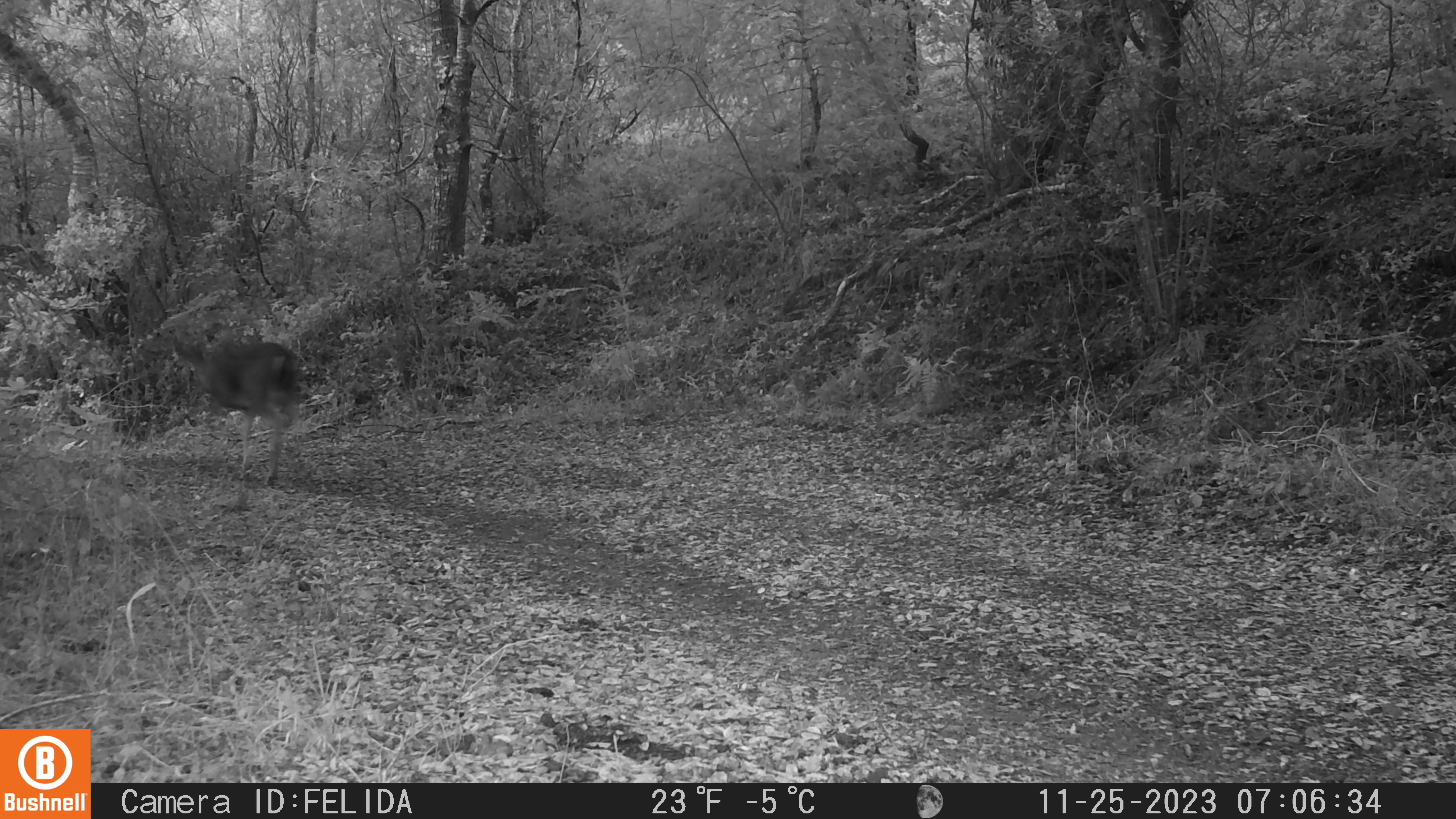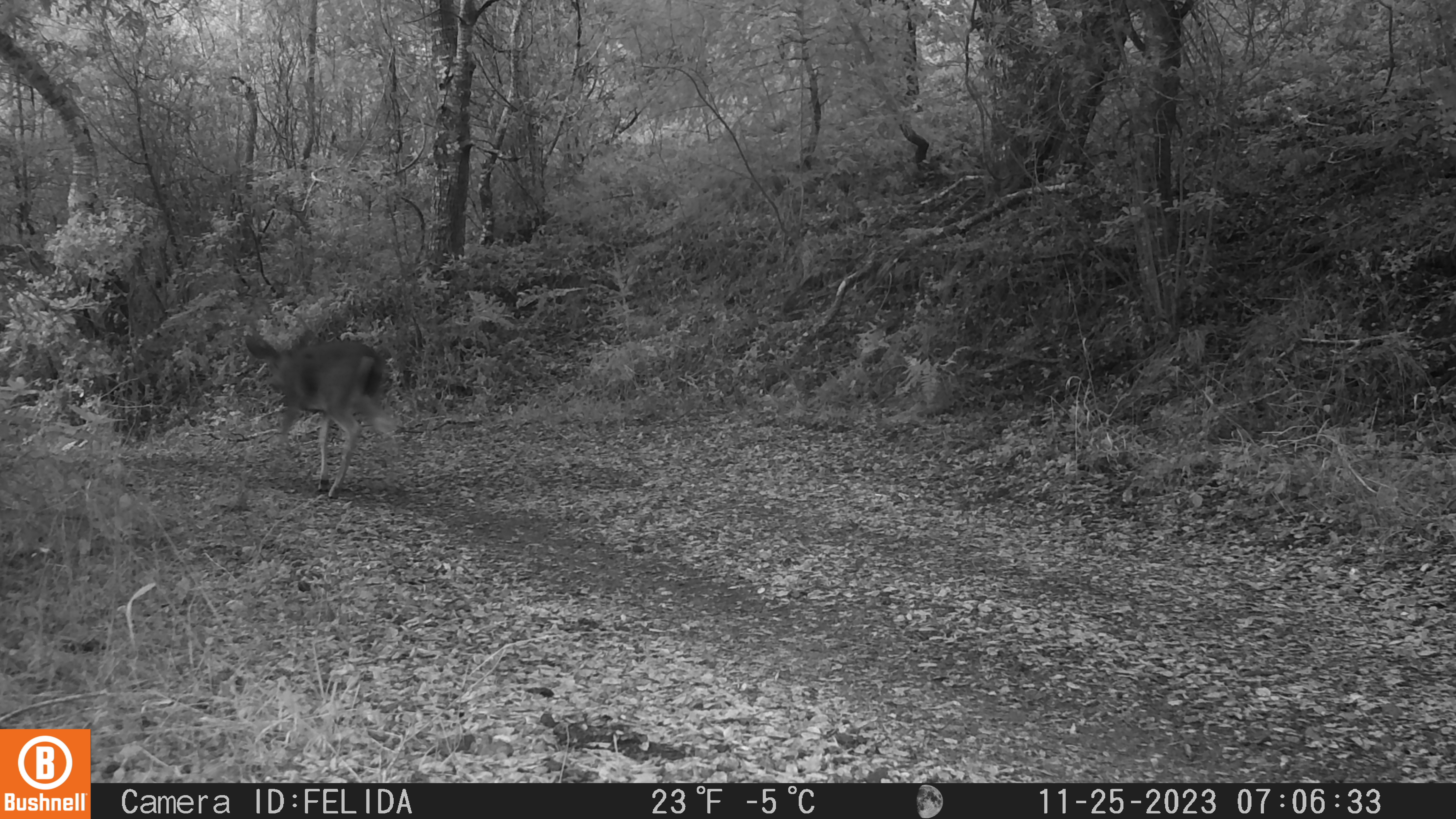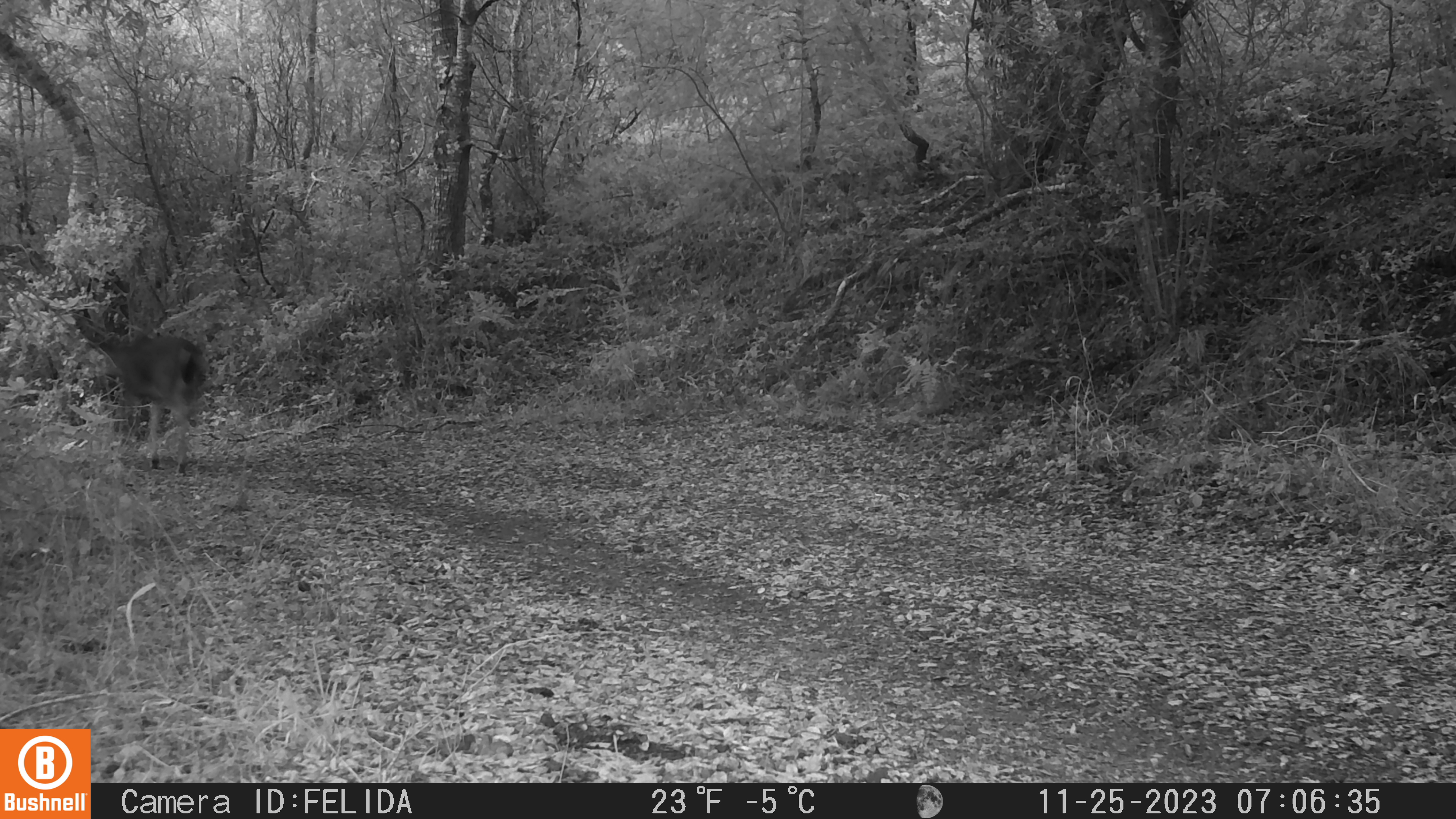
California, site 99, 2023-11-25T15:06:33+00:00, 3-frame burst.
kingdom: Animalia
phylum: Chordata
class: Mammalia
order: Artiodactyla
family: Cervidae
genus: Odocoileus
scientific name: Odocoileus hemionus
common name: mule deer